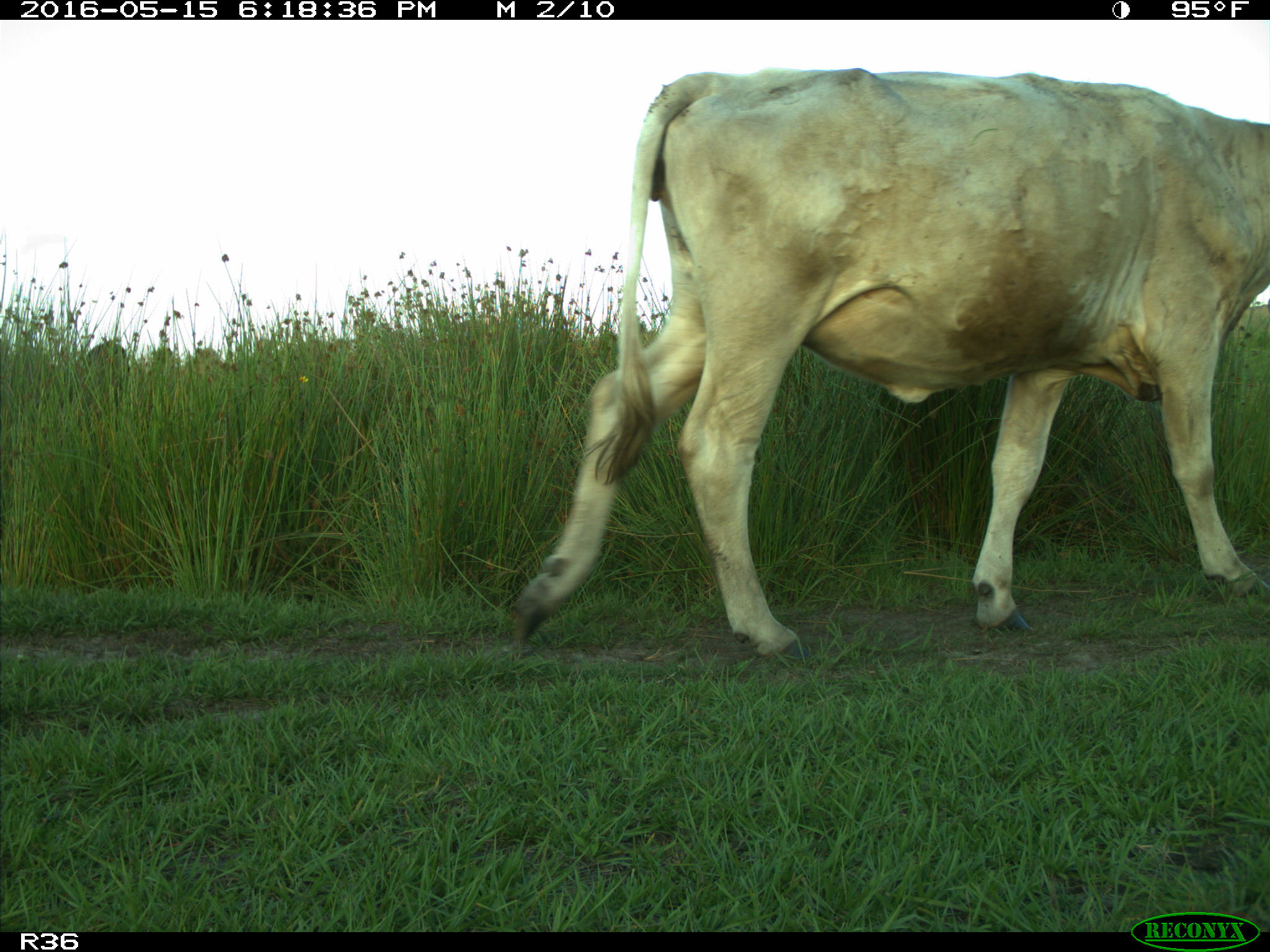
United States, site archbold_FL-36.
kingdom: Animalia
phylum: Chordata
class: Mammalia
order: Artiodactyla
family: Bovidae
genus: Bos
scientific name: Bos taurus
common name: domestic cow